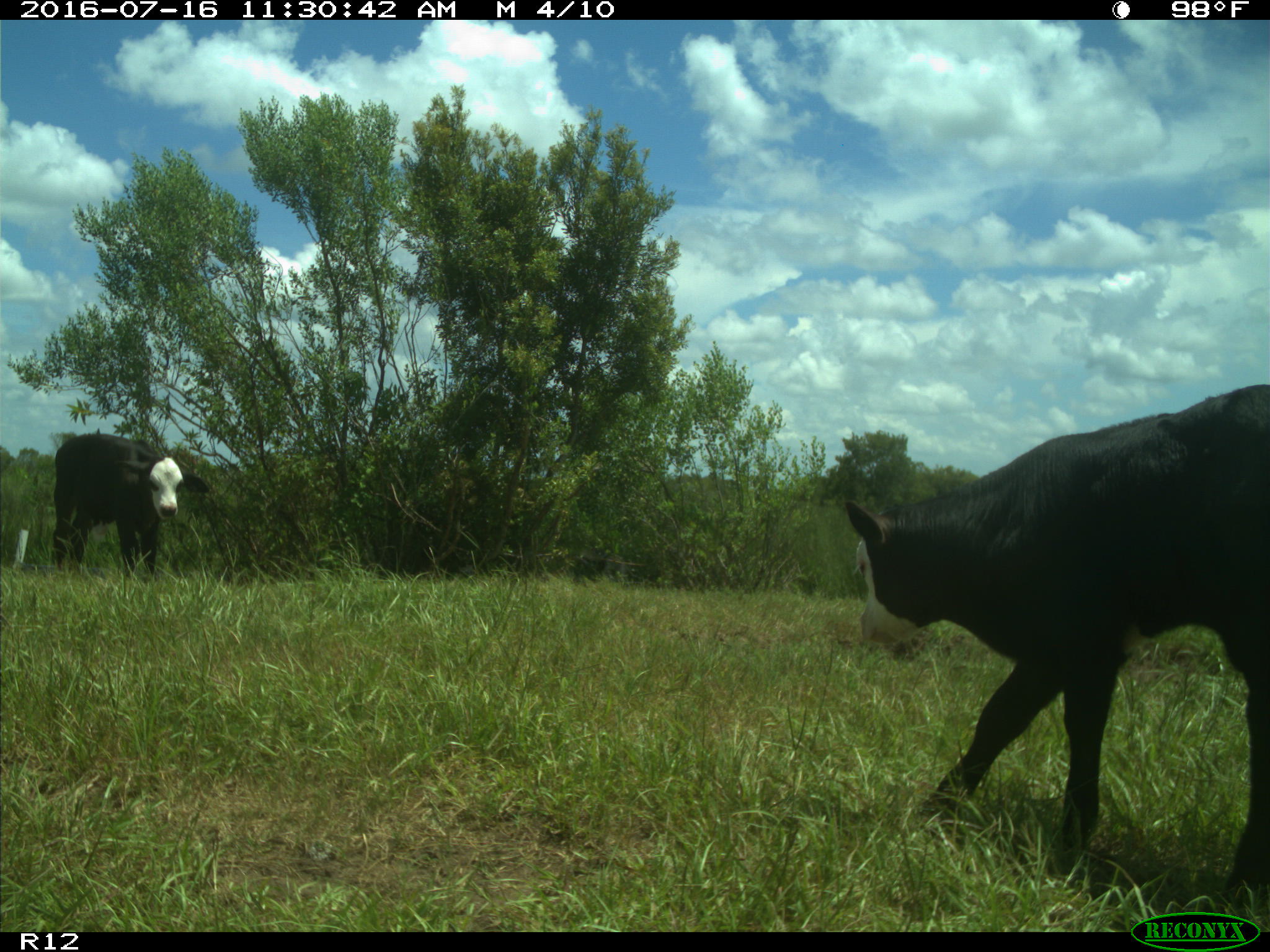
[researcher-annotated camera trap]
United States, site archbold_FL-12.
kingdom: Animalia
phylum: Chordata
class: Mammalia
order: Artiodactyla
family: Bovidae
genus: Bos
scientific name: Bos taurus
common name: domestic cow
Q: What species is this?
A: Bos taurus (domestic cow).